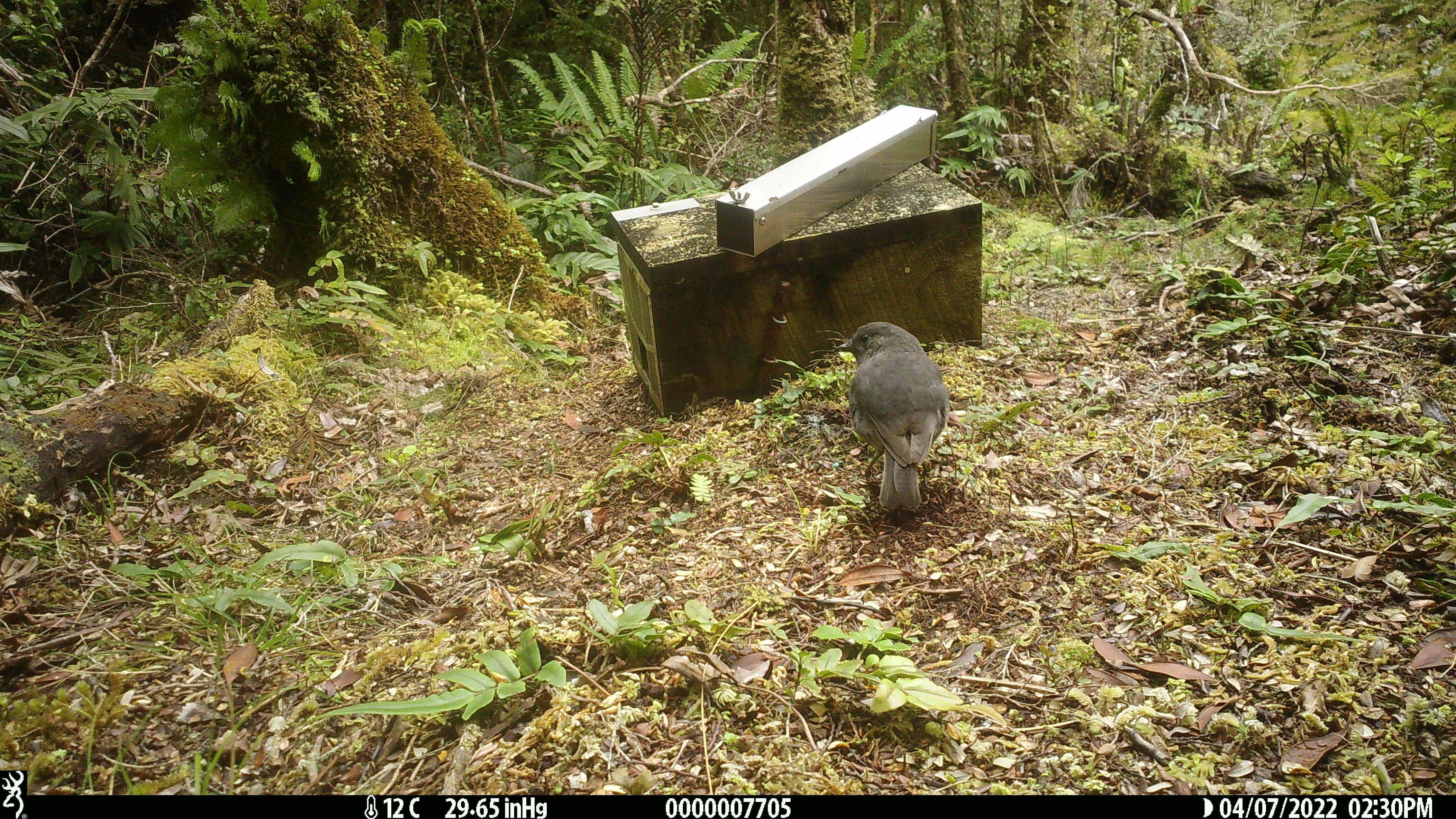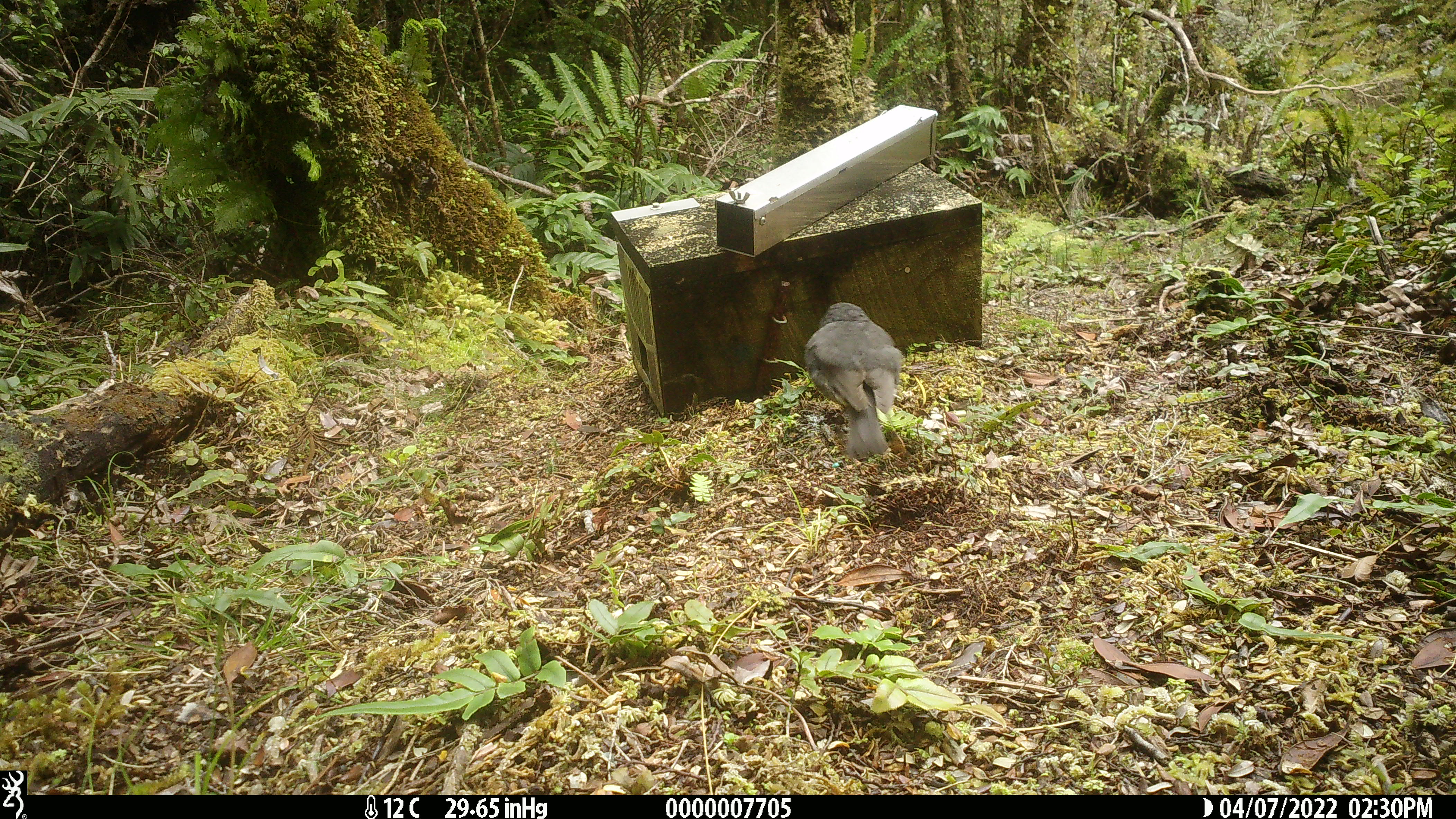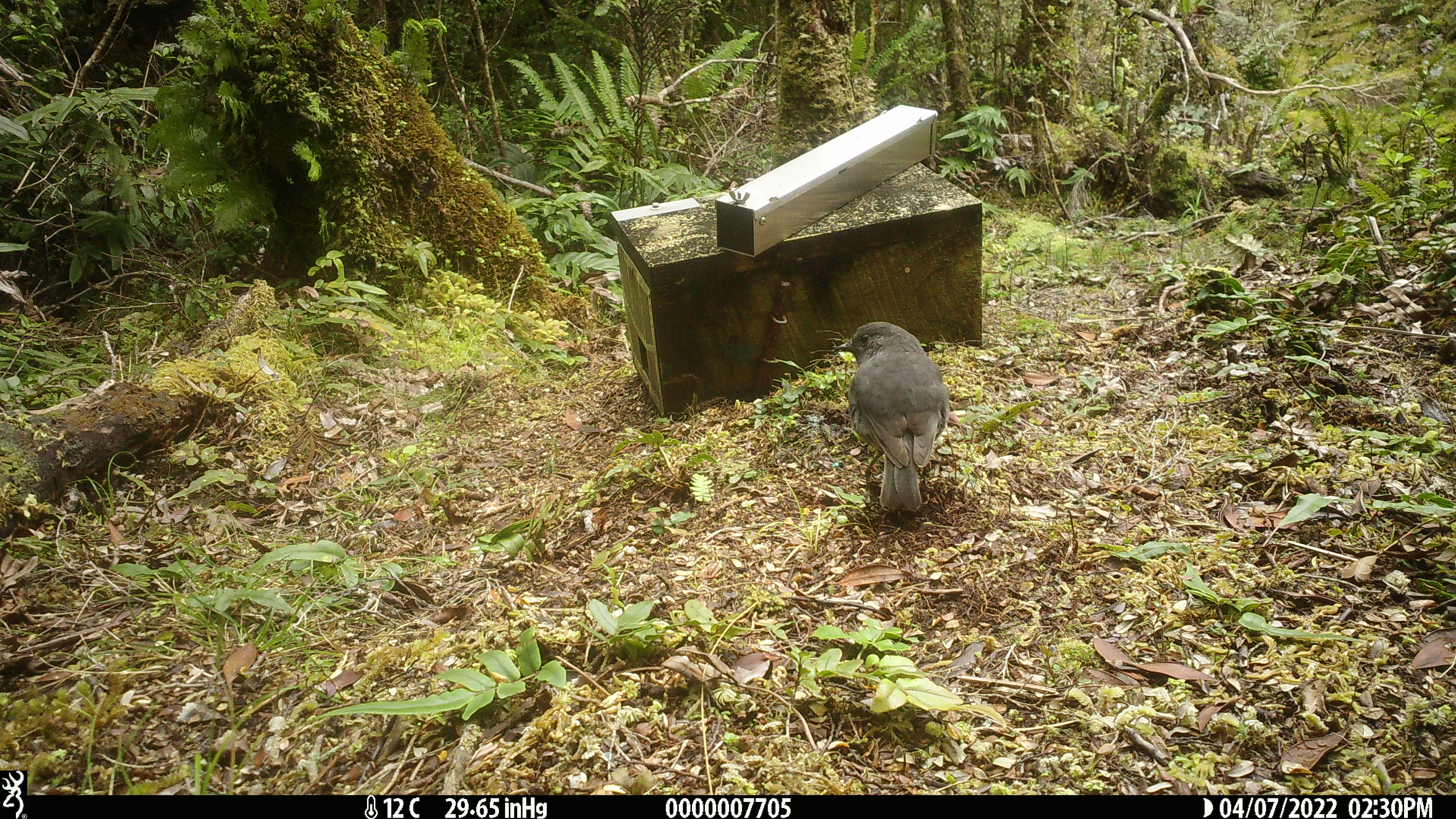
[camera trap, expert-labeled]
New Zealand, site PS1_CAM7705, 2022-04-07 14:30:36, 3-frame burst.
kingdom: Animalia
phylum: Chordata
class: Aves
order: Passeriformes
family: Petroicidae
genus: Petroica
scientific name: Petroica australis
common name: new zealand robin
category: robin